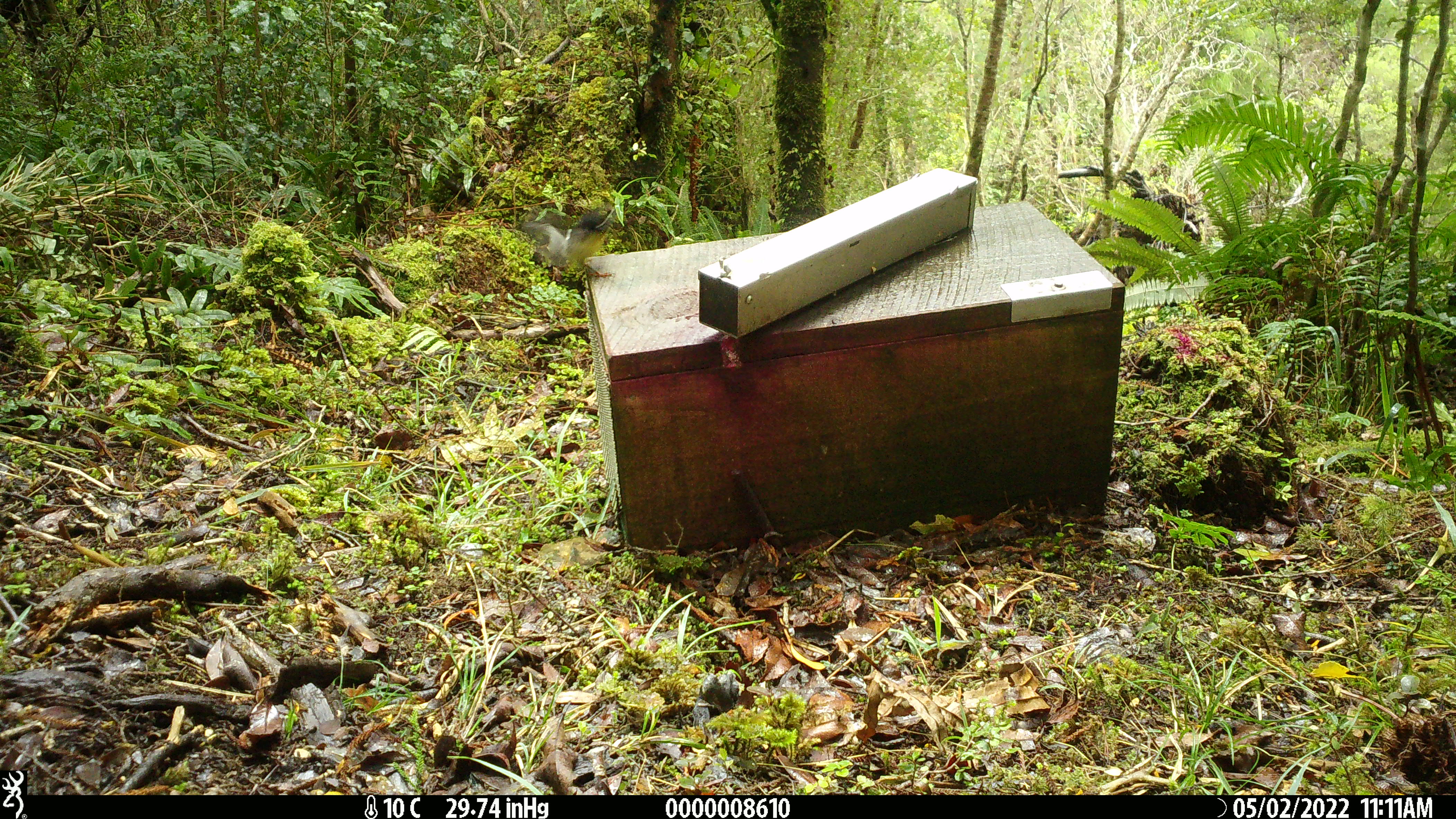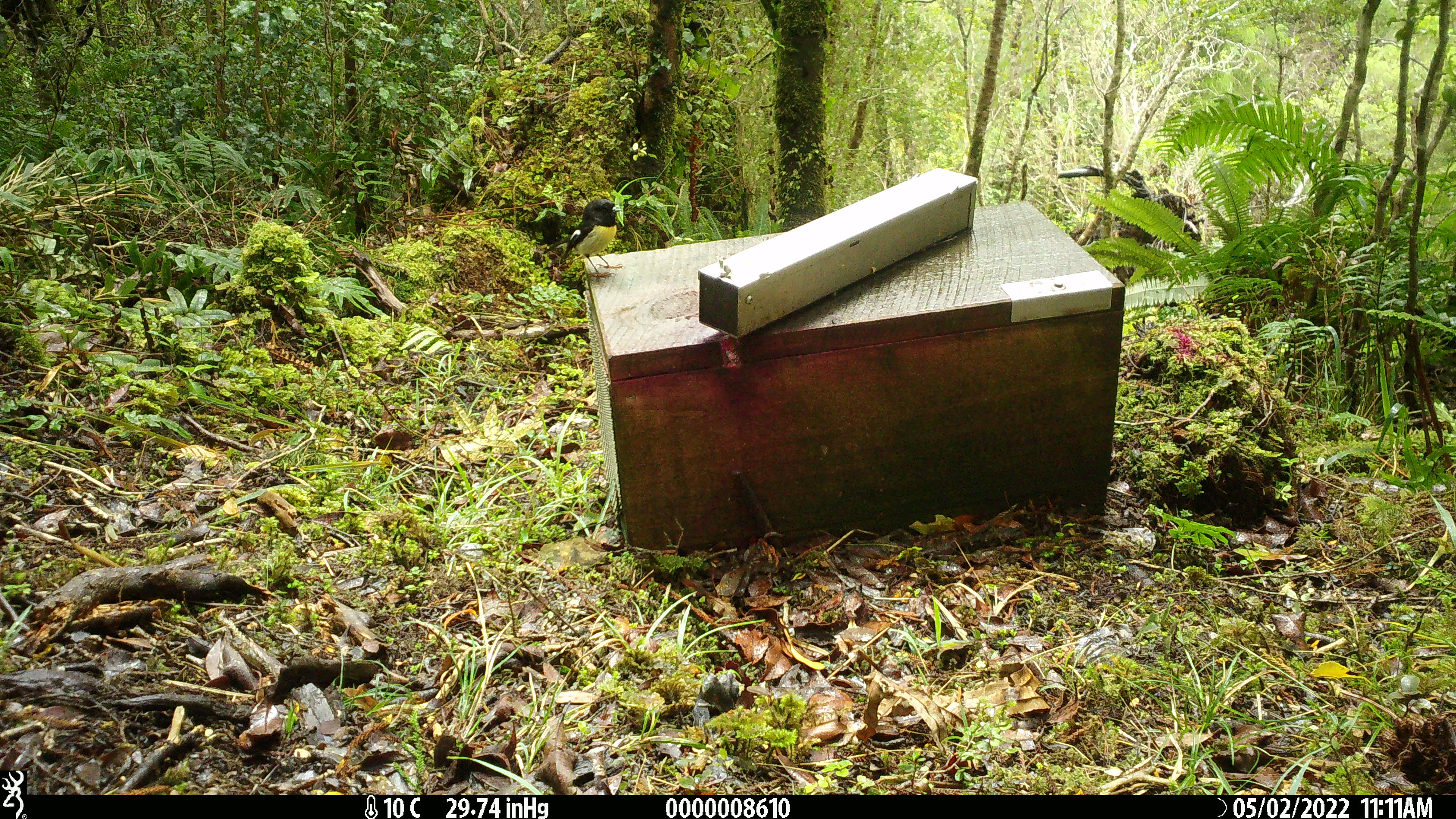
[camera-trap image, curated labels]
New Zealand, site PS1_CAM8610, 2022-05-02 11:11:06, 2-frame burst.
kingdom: Animalia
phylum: Chordata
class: Aves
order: Passeriformes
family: Petroicidae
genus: Petroica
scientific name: Petroica macrocephala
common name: tomtit